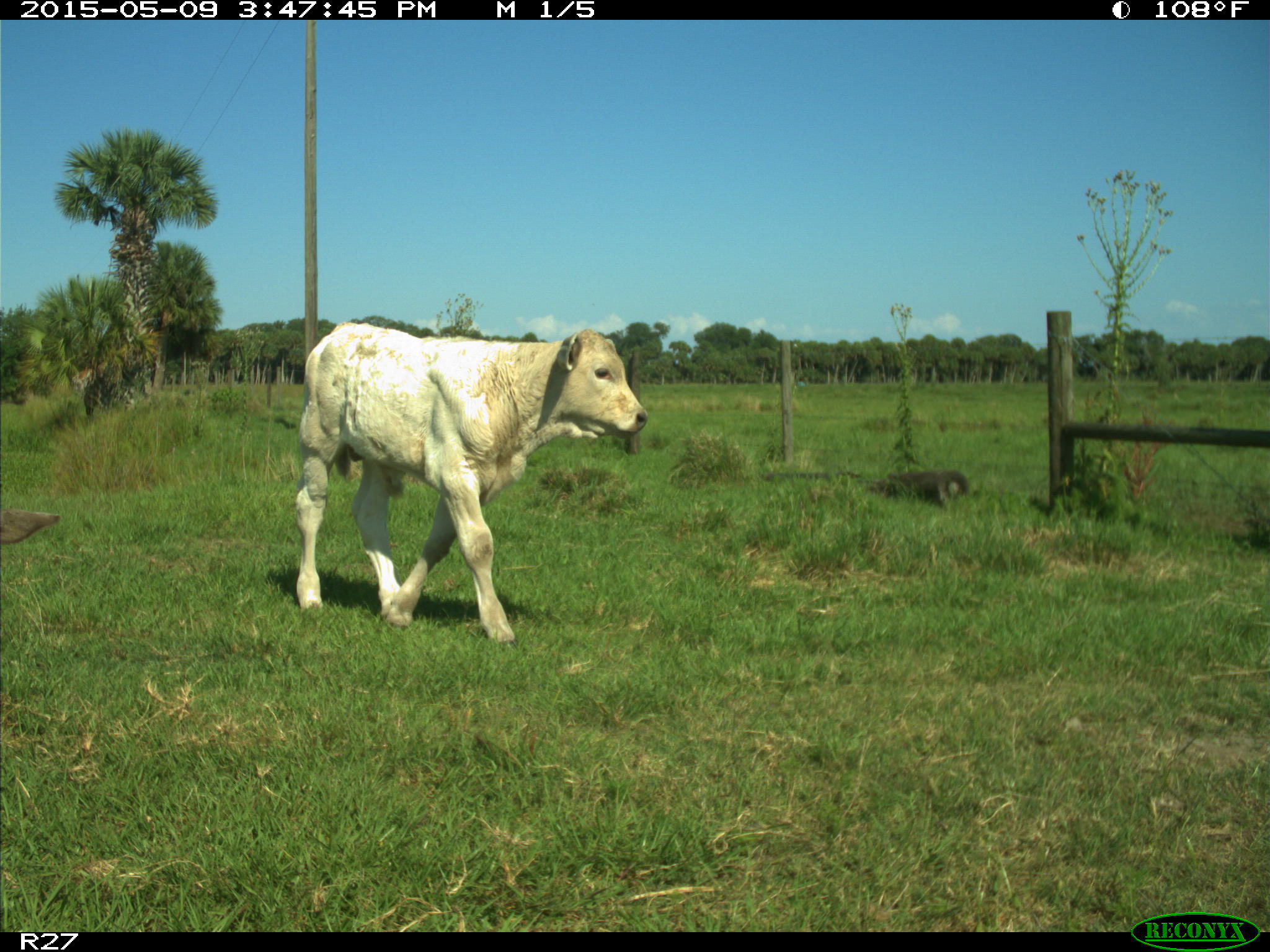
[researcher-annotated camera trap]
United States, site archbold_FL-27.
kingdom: Animalia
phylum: Chordata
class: Mammalia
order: Artiodactyla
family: Bovidae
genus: Bos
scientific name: Bos taurus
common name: domestic cow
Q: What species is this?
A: Bos taurus (domestic cow).